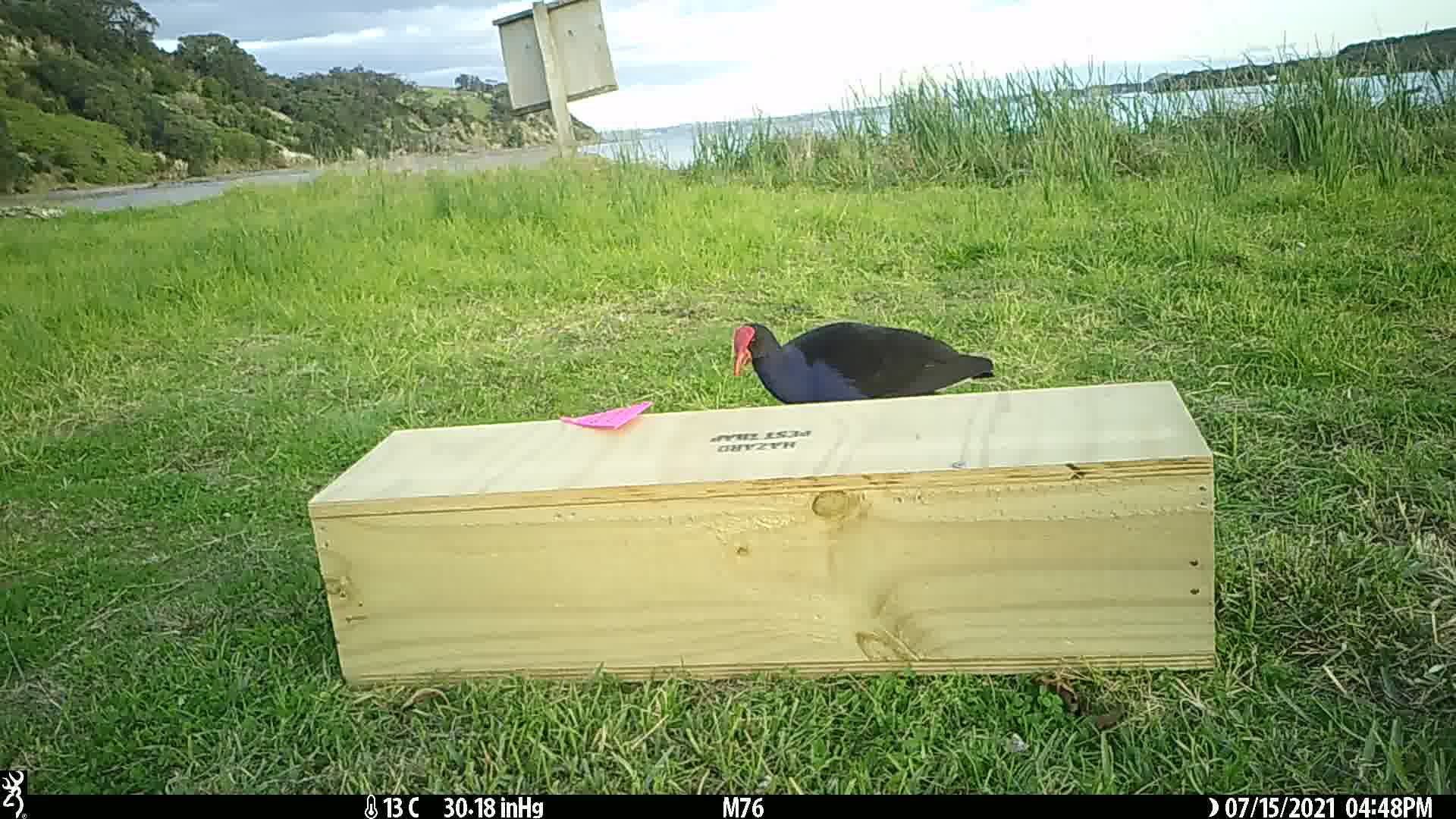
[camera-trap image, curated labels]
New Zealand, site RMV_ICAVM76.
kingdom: Animalia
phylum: Chordata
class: Aves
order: Gruiformes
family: Rallidae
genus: Porphyrio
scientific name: Porphyrio melanotus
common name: australasian swamphen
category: pukeko